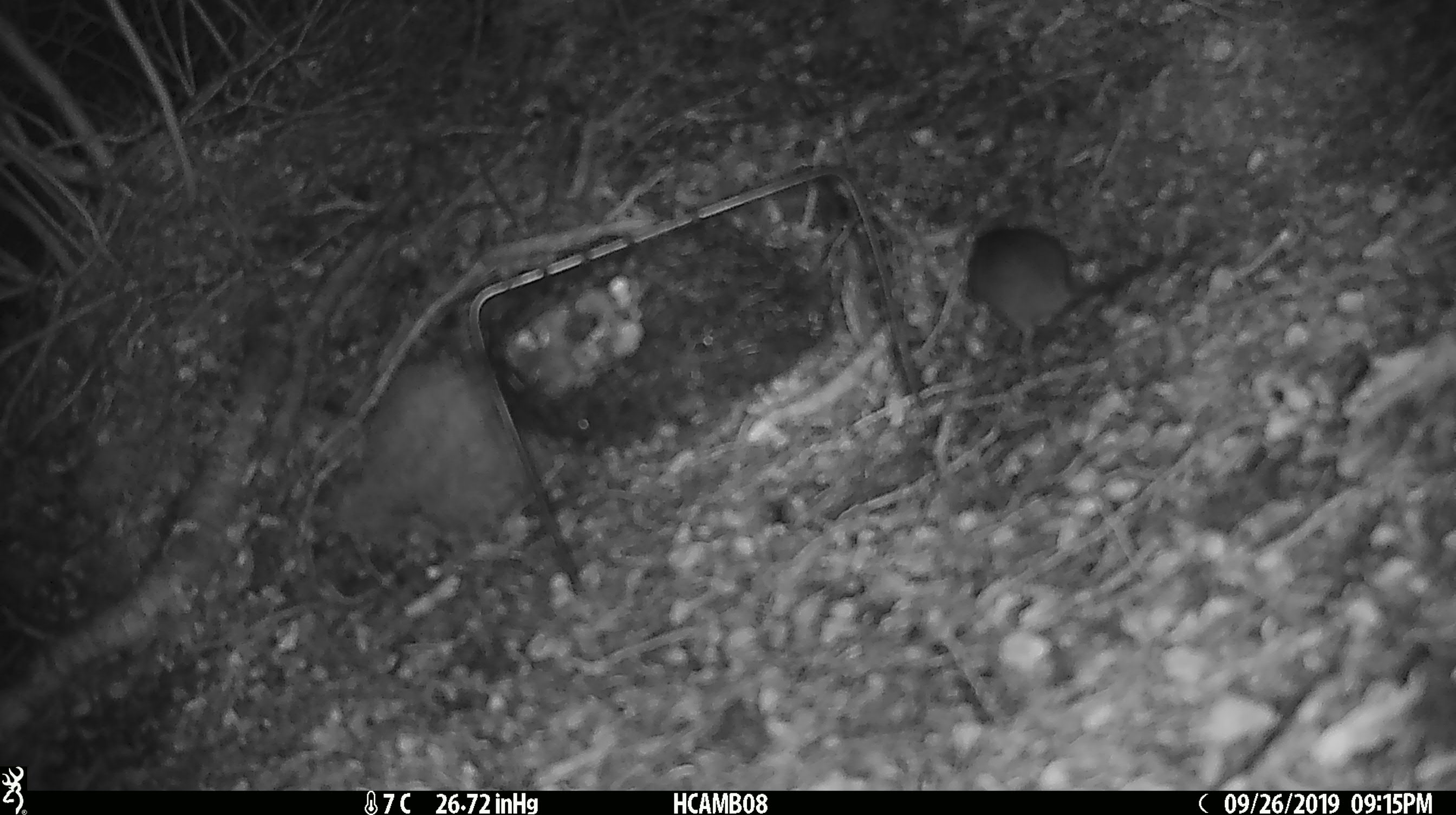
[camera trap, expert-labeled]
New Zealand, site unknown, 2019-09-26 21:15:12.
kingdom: Animalia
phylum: Chordata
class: Mammalia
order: Rodentia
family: Muridae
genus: Mus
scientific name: Mus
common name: mouse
Mouse (Mus).